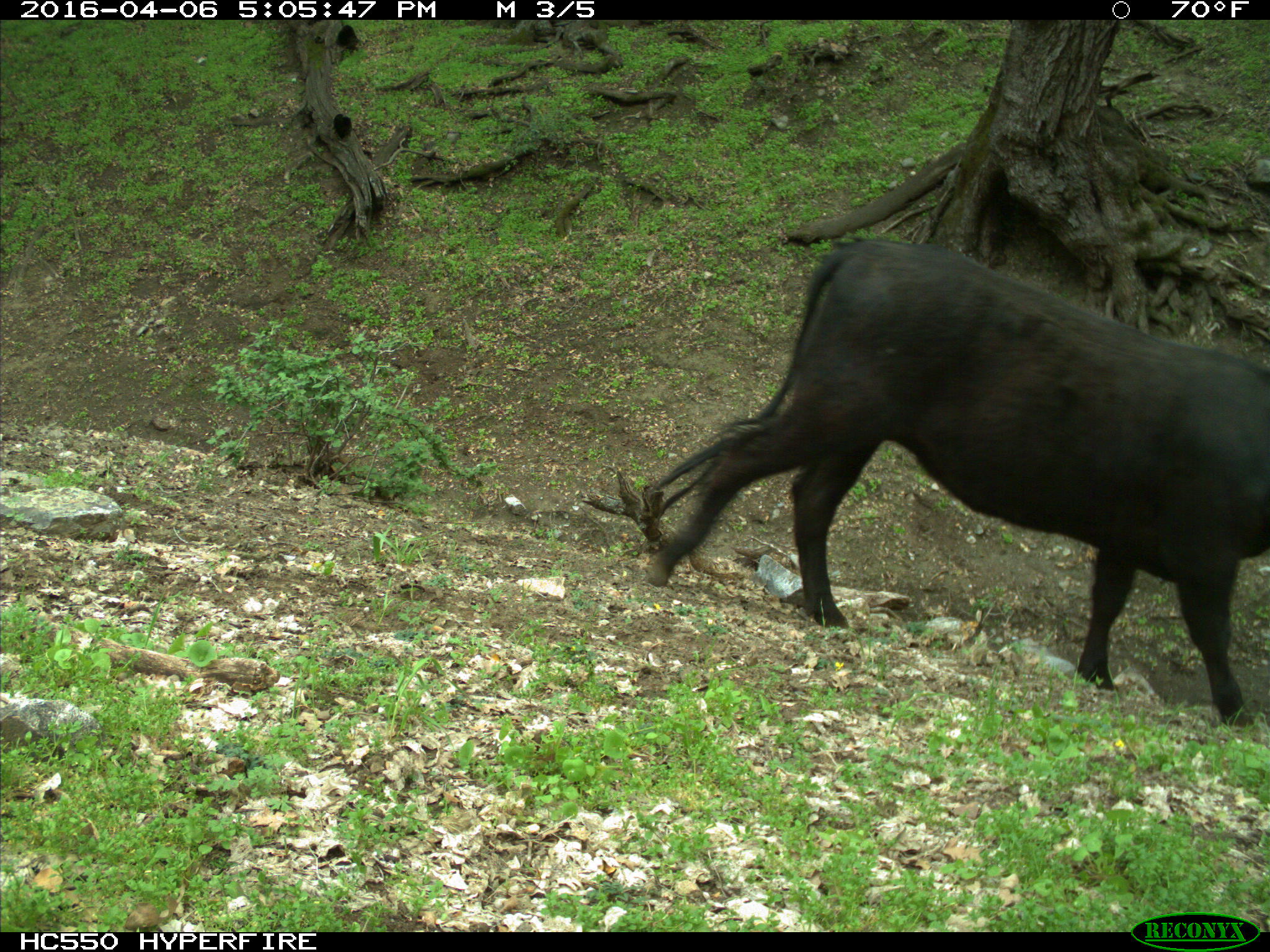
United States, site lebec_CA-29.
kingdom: Animalia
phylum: Chordata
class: Mammalia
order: Artiodactyla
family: Bovidae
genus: Bos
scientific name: Bos taurus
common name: domestic cow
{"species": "Bos taurus (domestic cow)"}